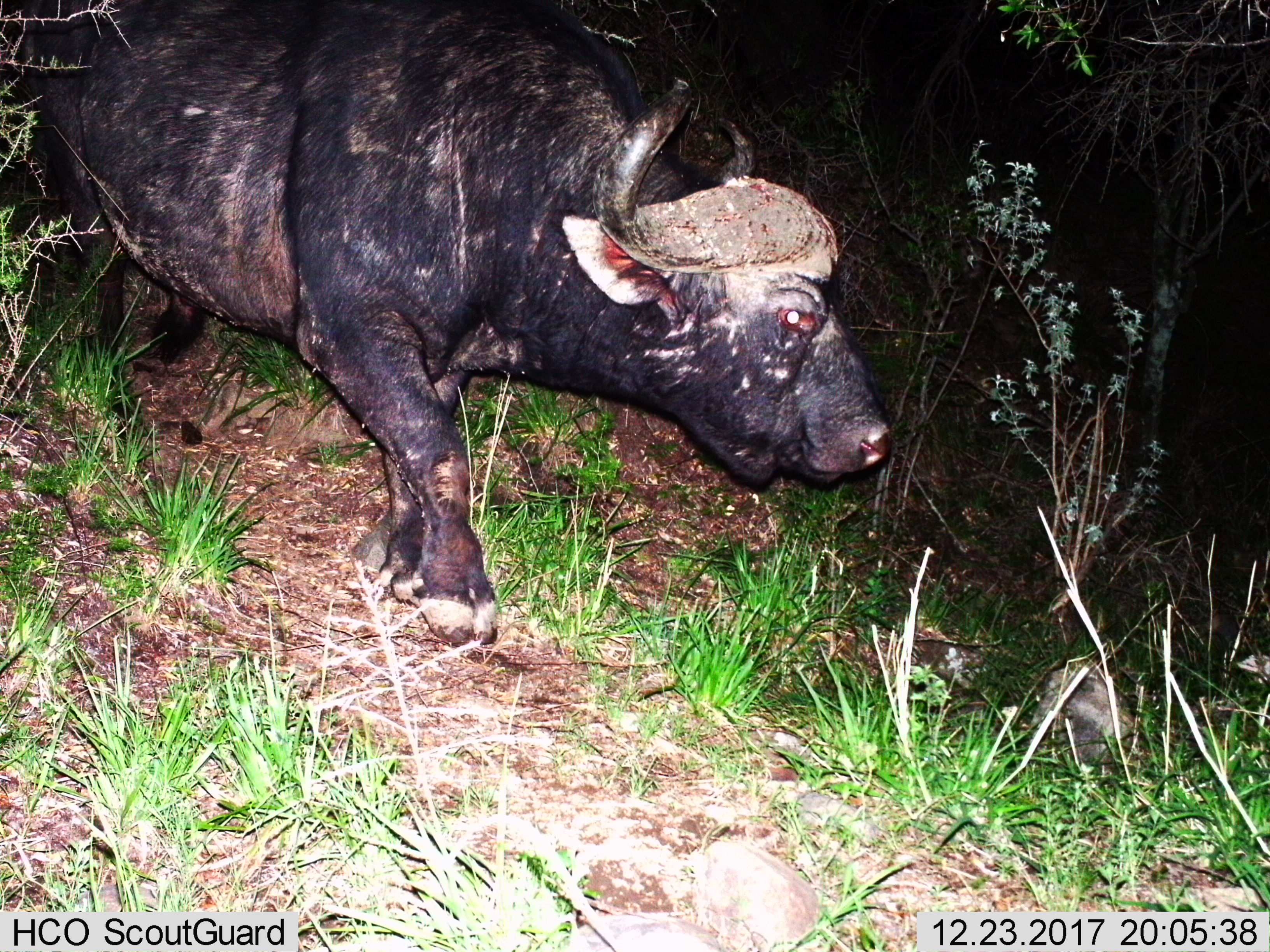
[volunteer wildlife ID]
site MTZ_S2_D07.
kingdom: Animalia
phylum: Chordata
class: Mammalia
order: Artiodactyla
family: Bovidae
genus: Syncerus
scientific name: Syncerus caffer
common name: african buffalo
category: buffalo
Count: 1.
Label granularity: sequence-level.